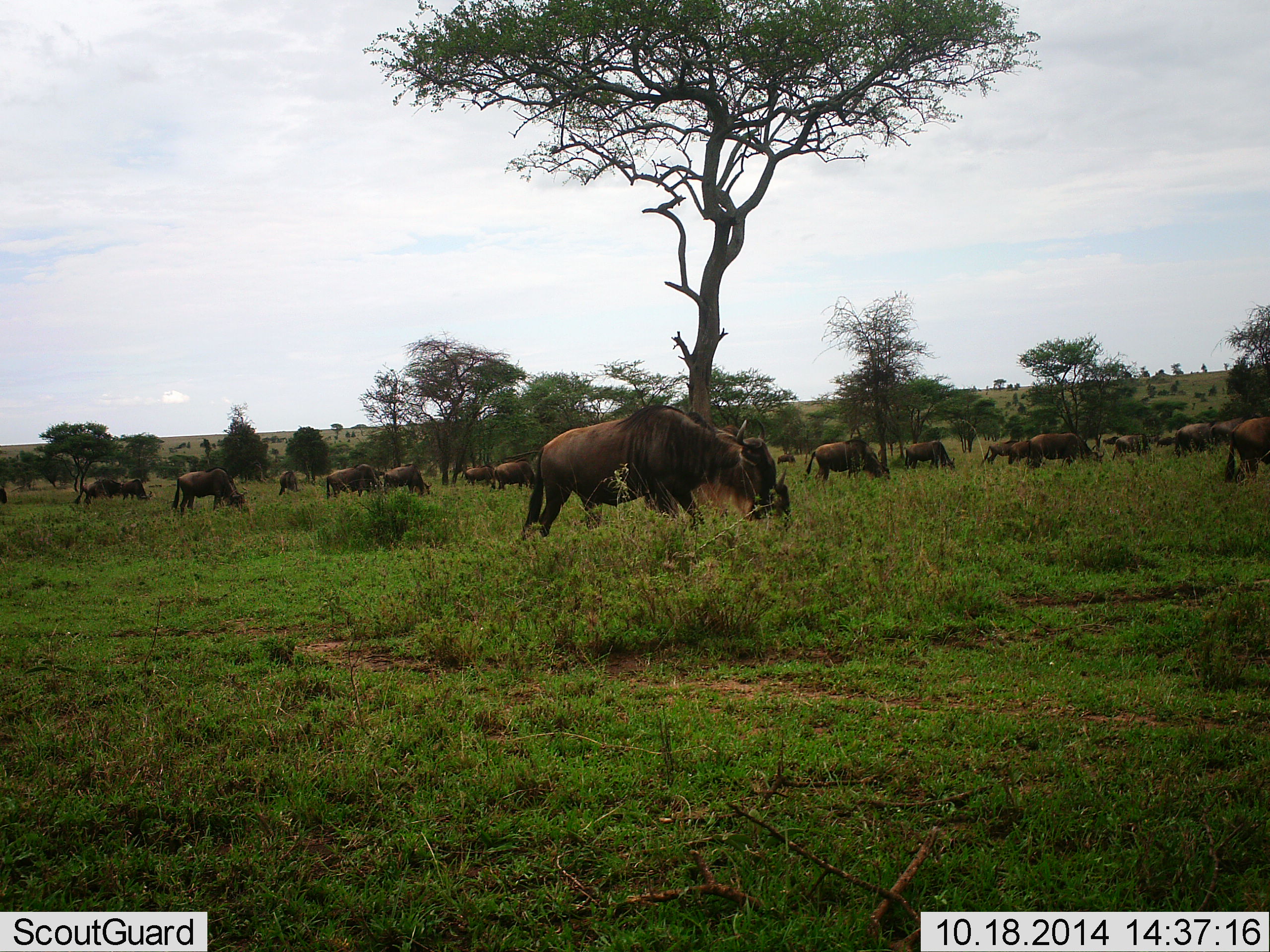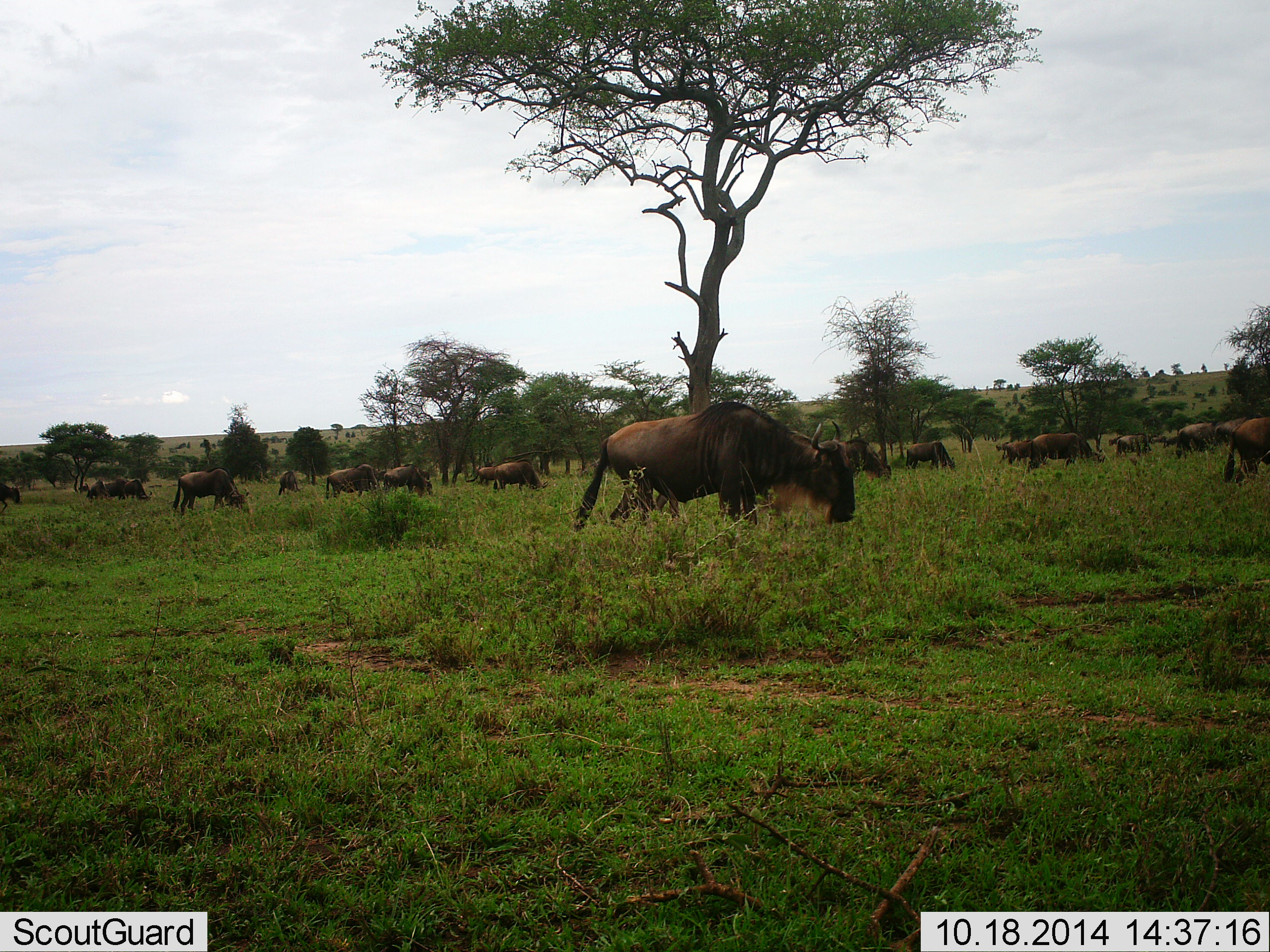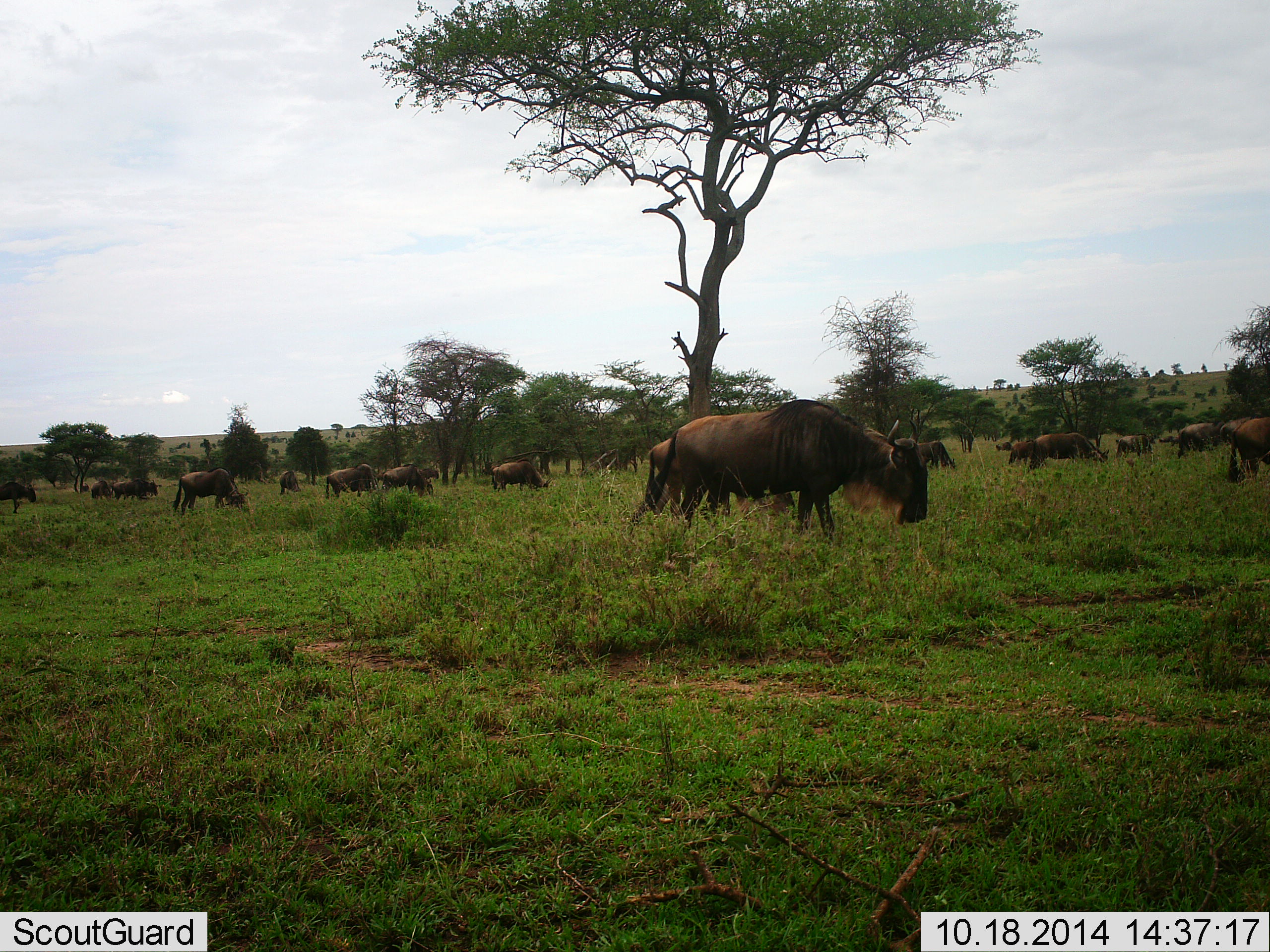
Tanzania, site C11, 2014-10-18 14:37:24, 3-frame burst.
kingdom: Animalia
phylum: Chordata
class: Mammalia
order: Artiodactyla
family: Bovidae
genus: Connochaetes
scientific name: Connochaetes taurinus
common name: blue wildebeest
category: wildebeest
Wildebeest (blue wildebeest) (Connochaetes taurinus), count 11-50. Behavior (volunteer vote fractions): standing 40%, resting 0%, moving 40%, interacting 0%. Young present (vote fraction): 0%. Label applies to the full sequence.